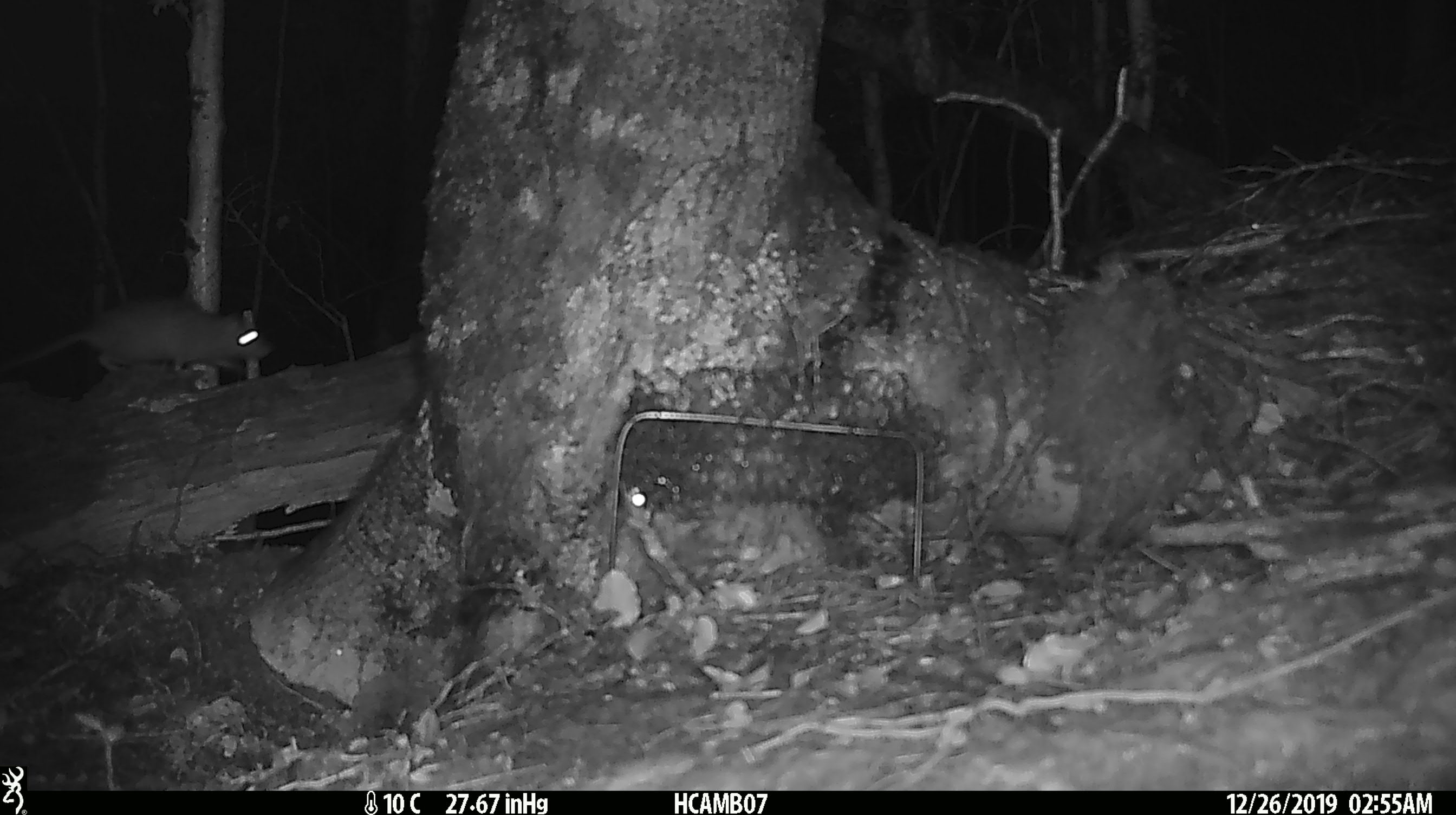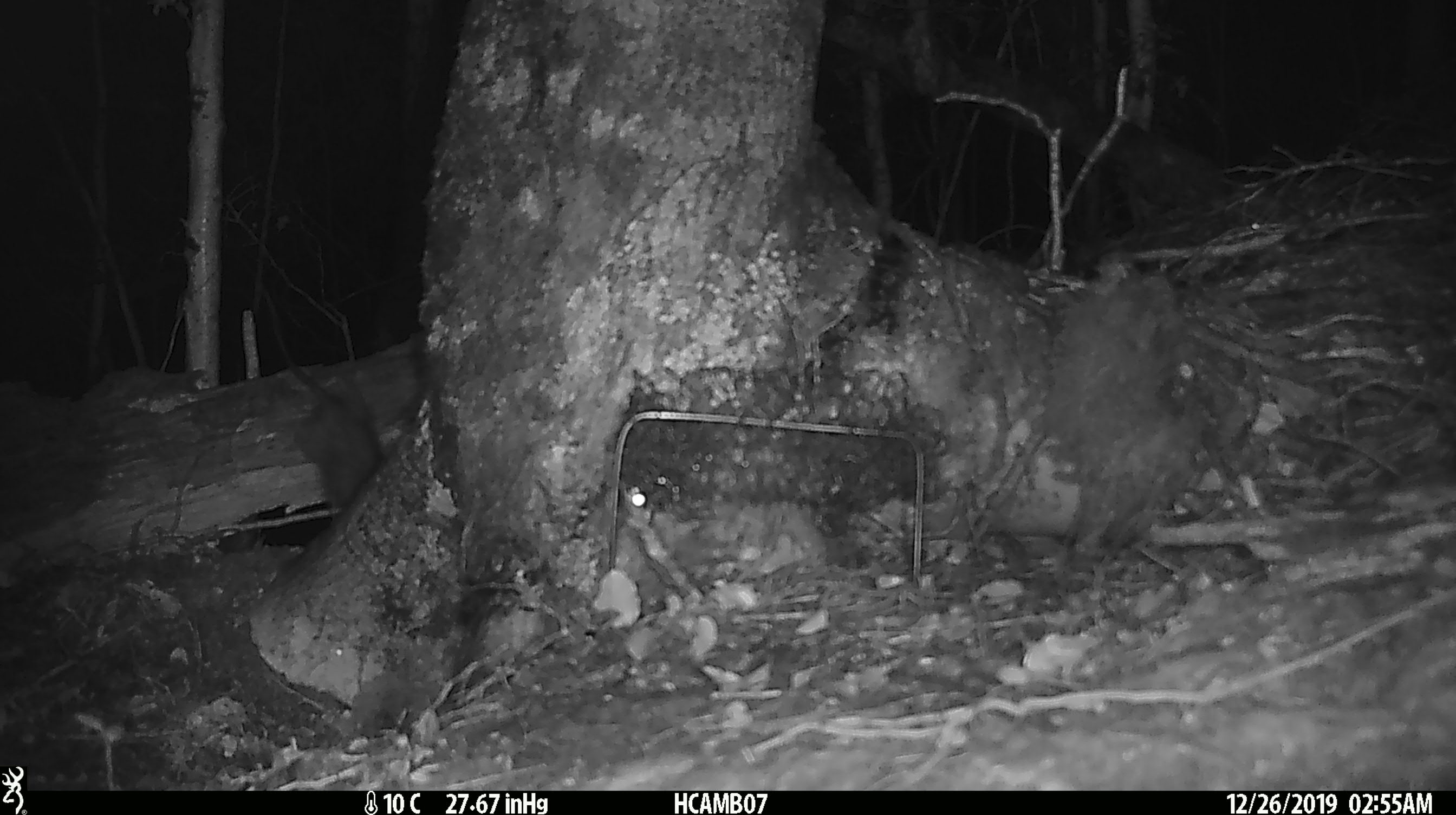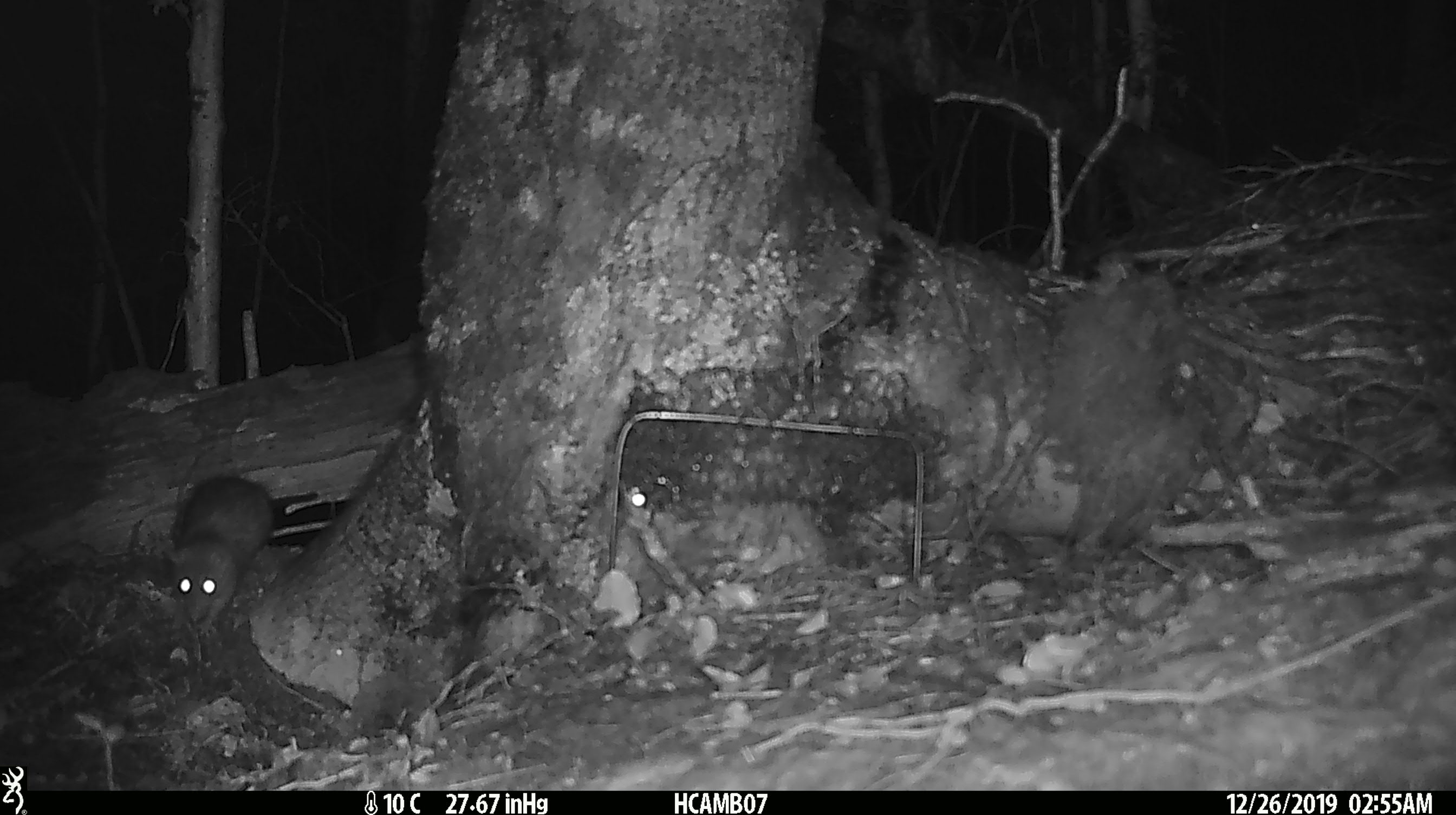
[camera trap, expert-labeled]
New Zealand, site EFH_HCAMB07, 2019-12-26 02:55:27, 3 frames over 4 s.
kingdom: Animalia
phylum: Chordata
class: Mammalia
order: Rodentia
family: Muridae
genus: Rattus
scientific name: Rattus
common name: rat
Rat (Rattus).